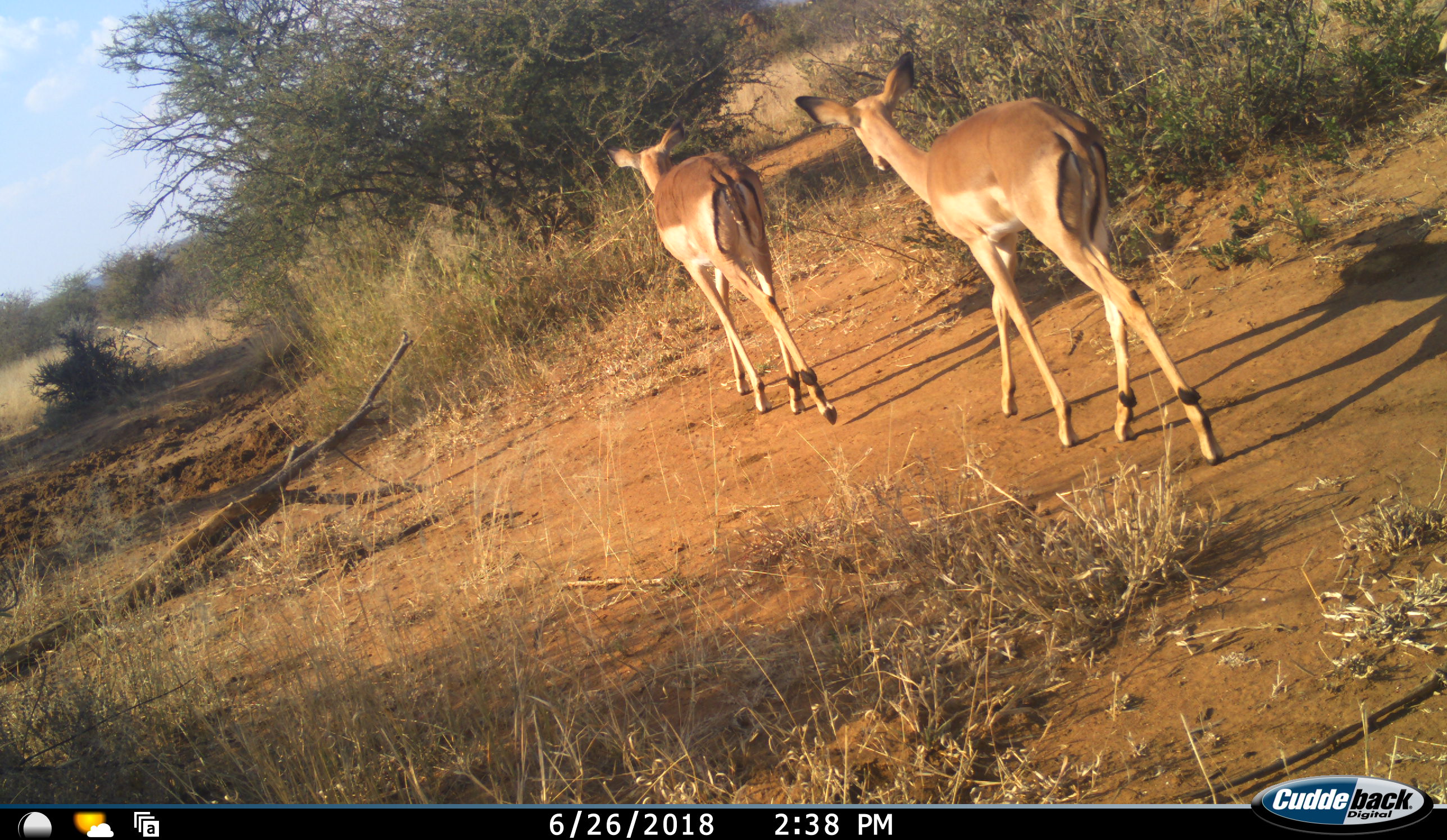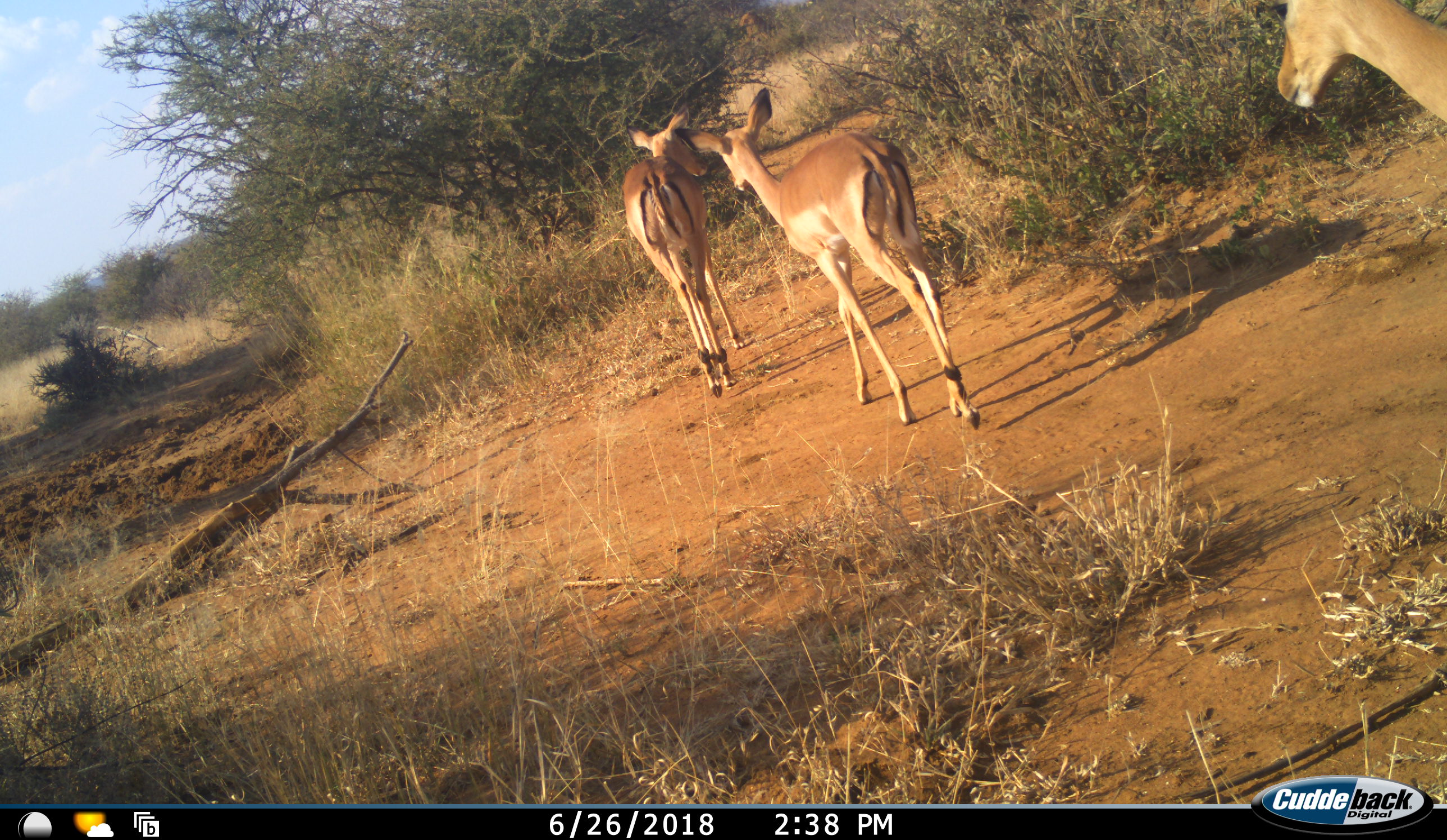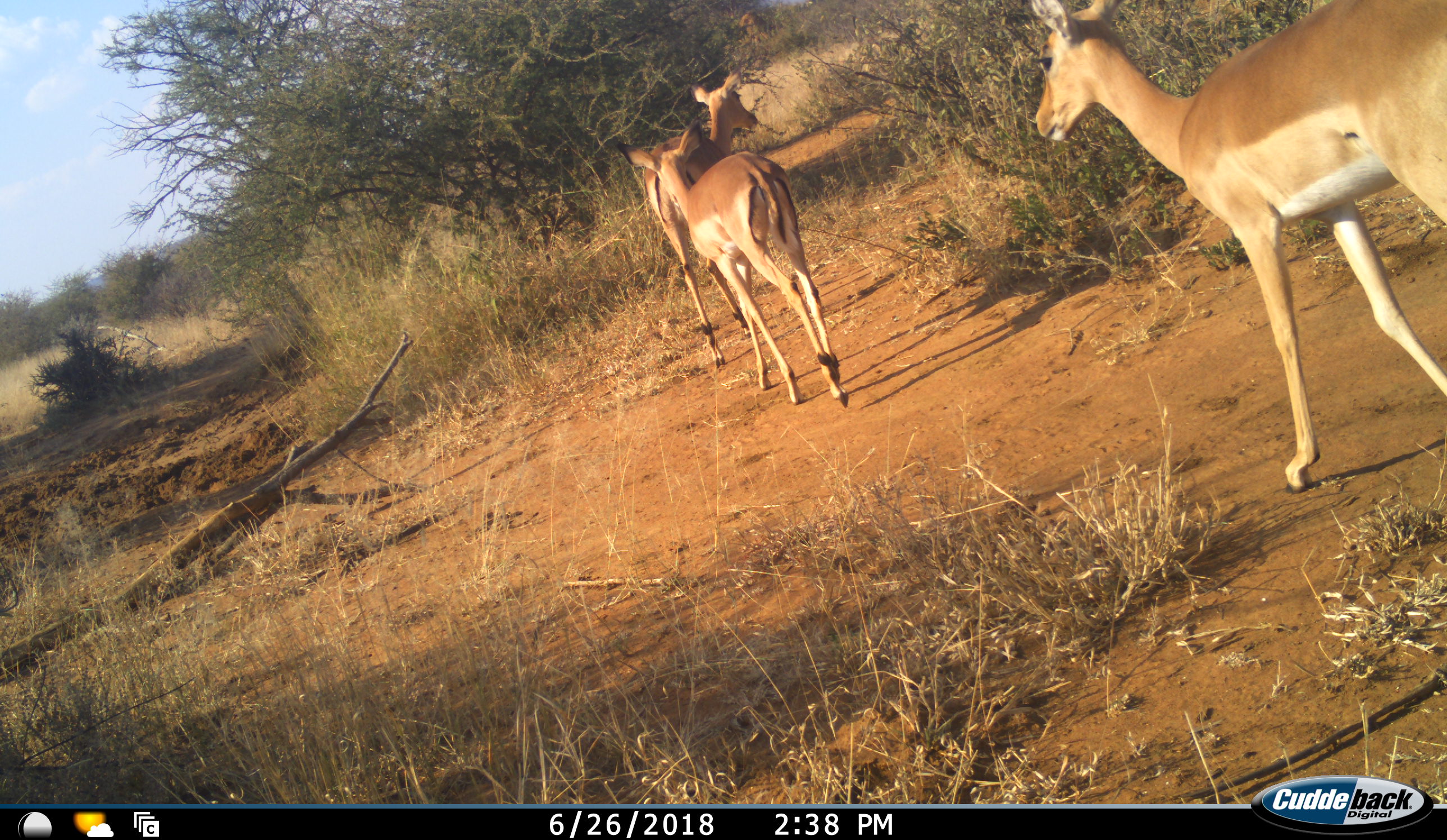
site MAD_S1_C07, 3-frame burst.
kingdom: Animalia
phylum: Chordata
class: Mammalia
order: Artiodactyla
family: Bovidae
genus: Aepyceros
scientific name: Aepyceros melampus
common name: impala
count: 3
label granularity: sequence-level